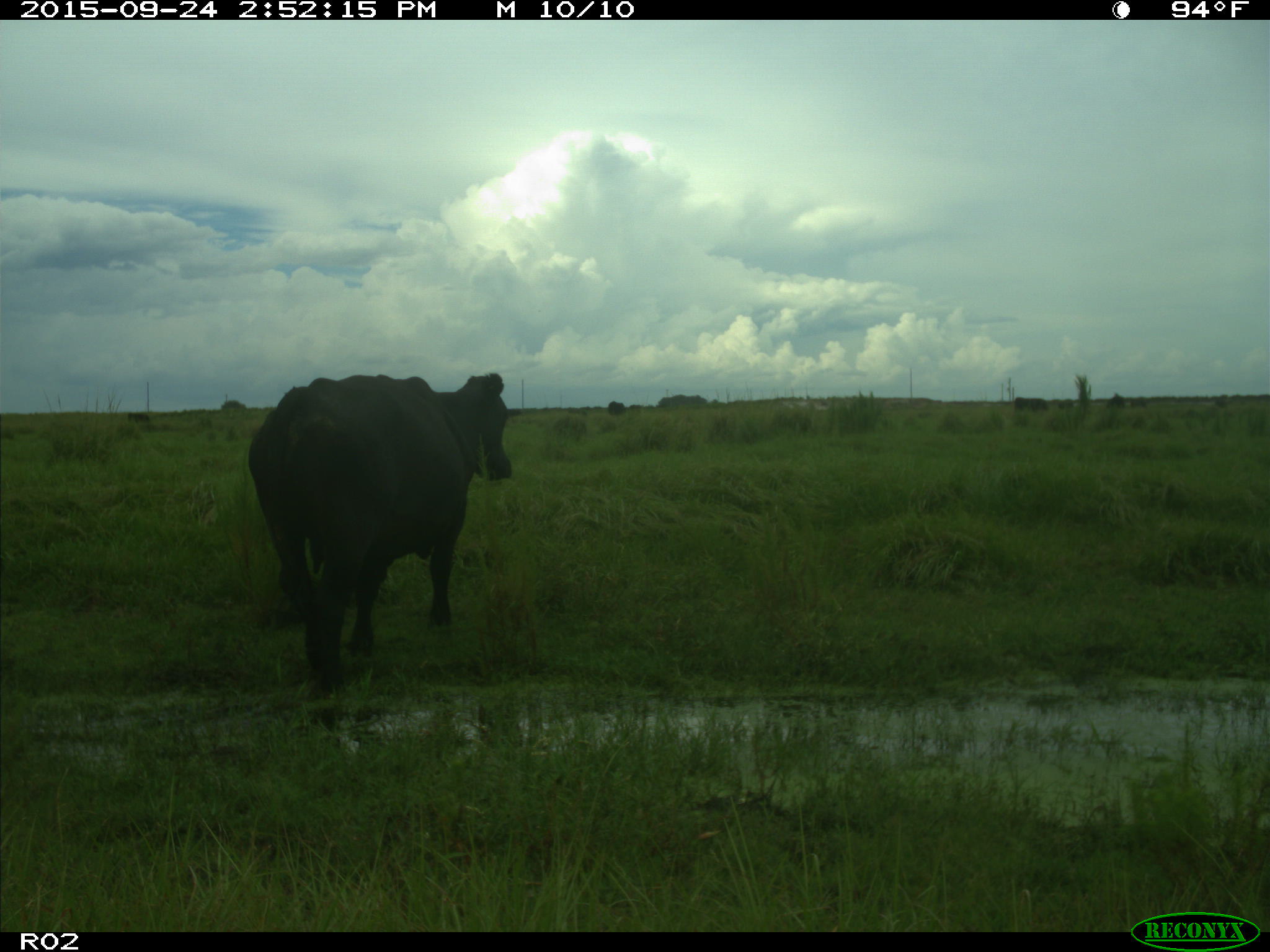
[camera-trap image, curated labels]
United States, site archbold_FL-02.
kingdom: Animalia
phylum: Chordata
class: Mammalia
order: Artiodactyla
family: Bovidae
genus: Bos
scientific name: Bos taurus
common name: domestic cow